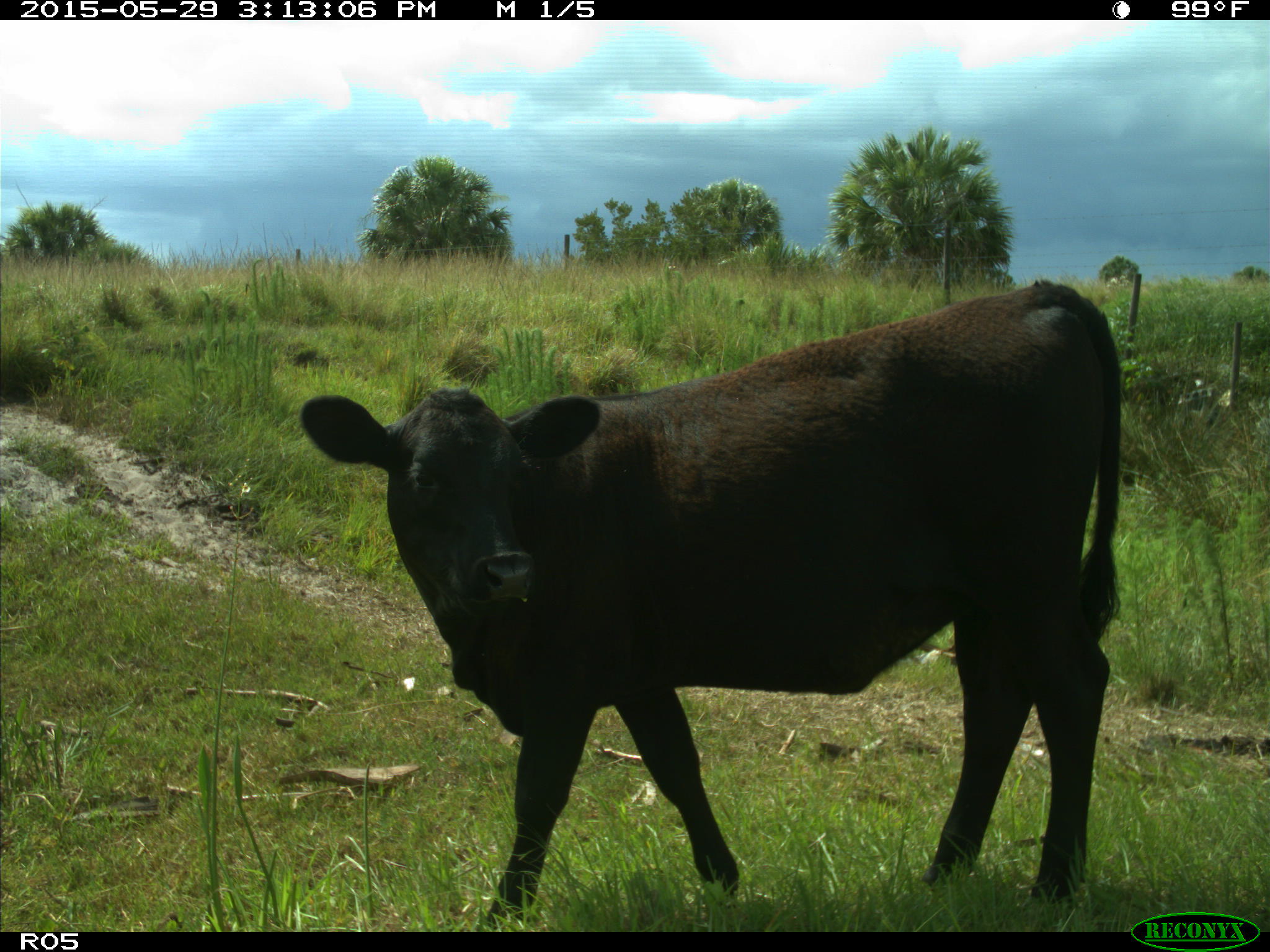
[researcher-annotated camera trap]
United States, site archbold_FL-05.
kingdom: Animalia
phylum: Chordata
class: Mammalia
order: Artiodactyla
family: Bovidae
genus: Bos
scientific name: Bos taurus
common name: domestic cow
Bos taurus (domestic cow).